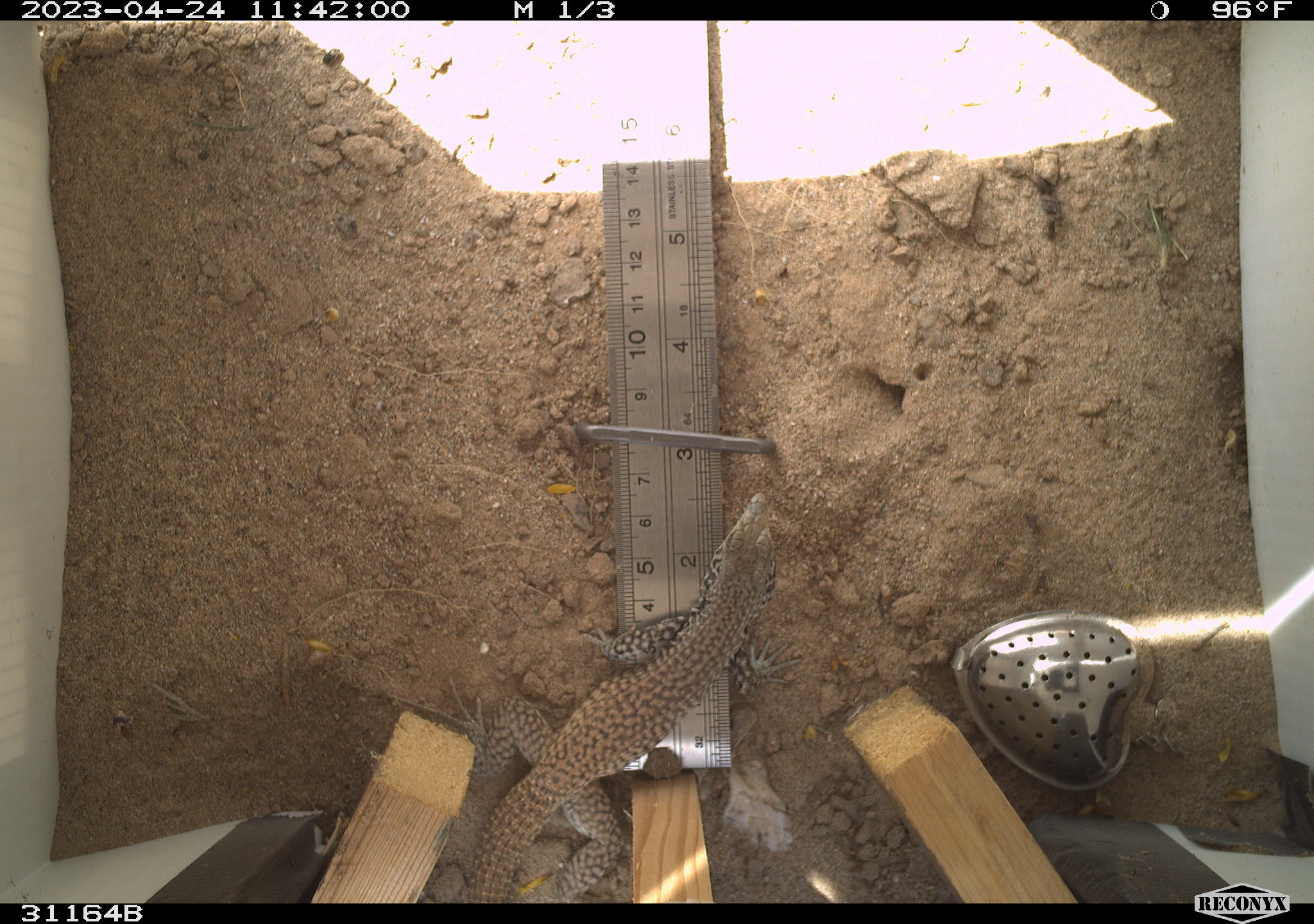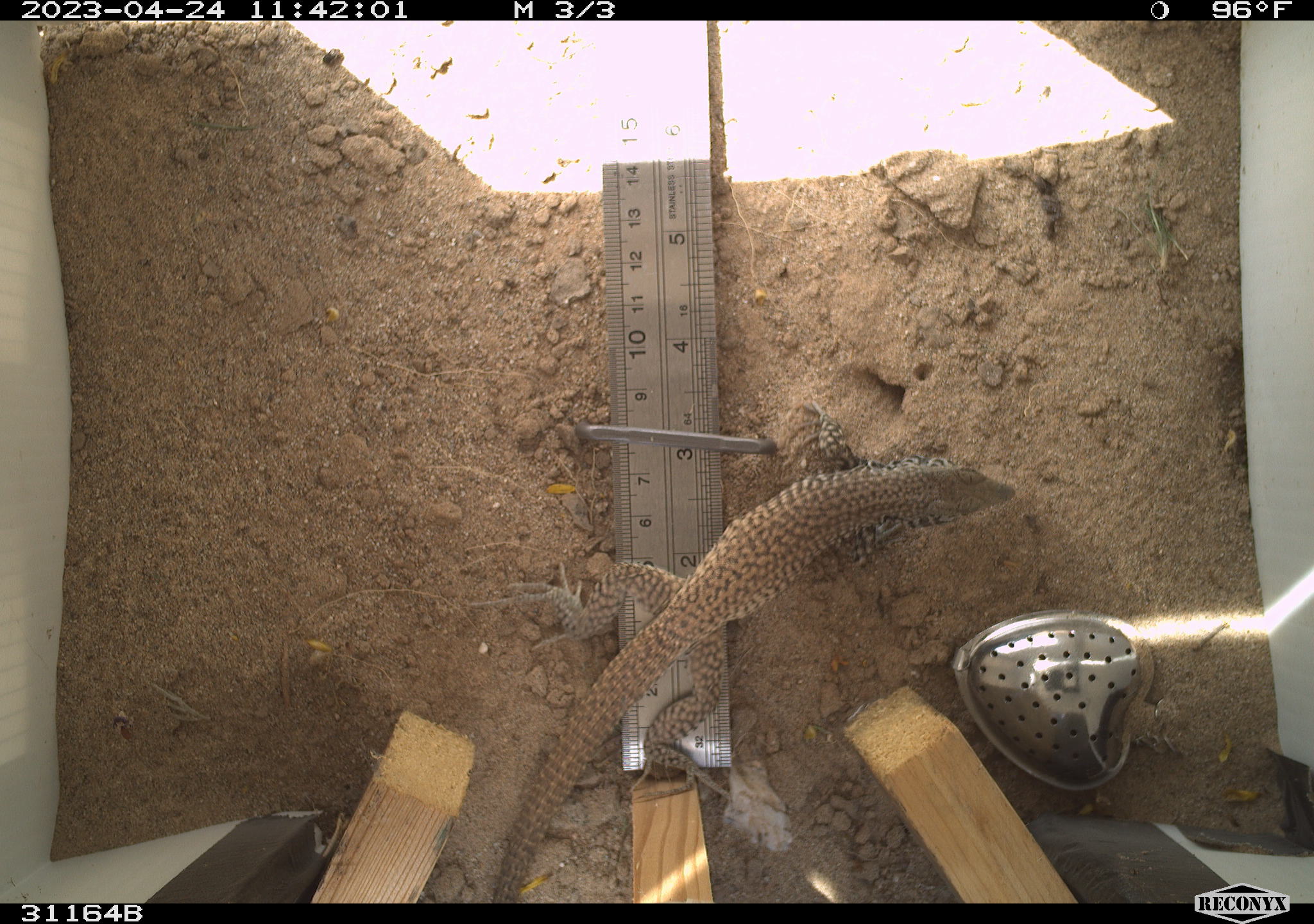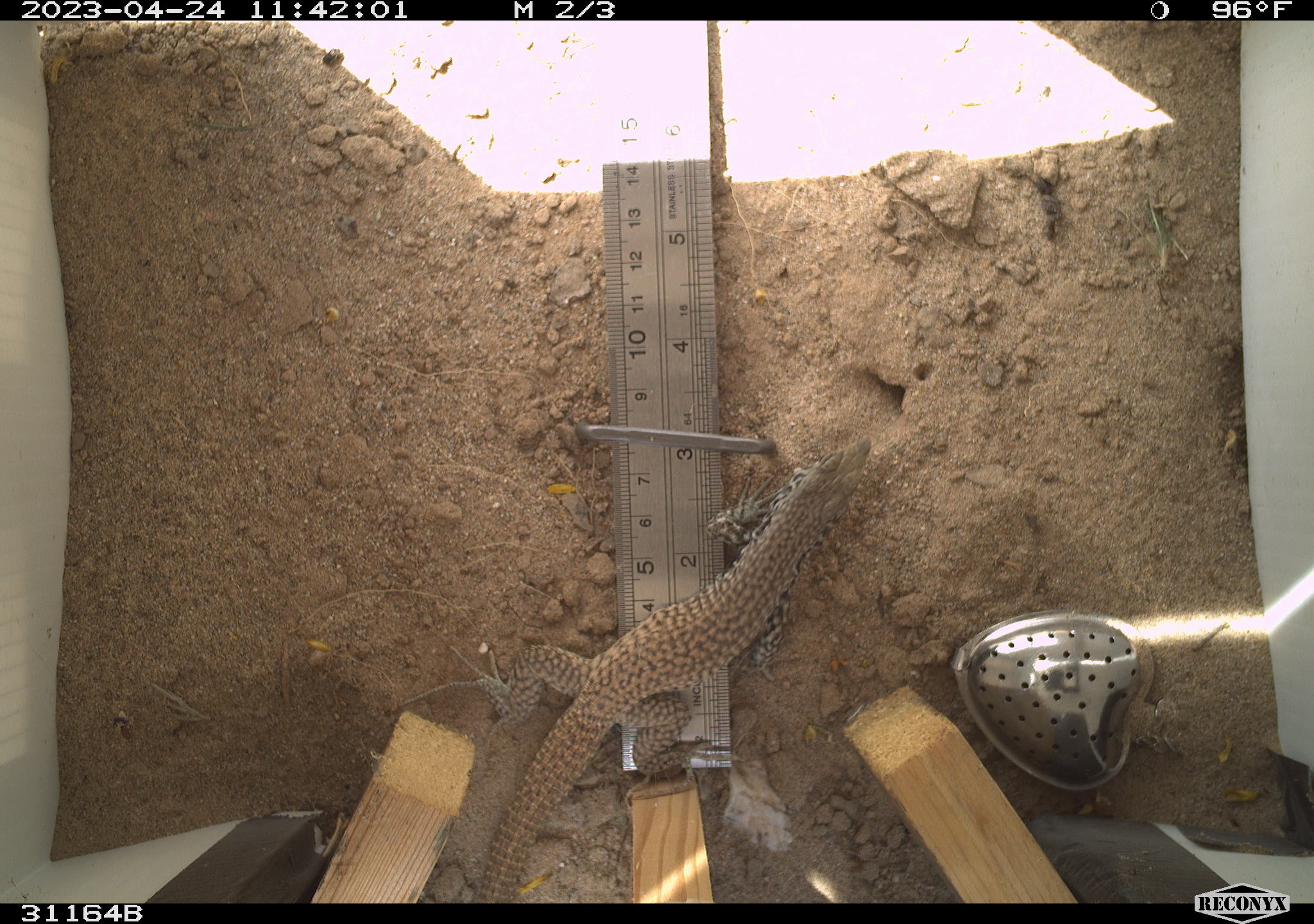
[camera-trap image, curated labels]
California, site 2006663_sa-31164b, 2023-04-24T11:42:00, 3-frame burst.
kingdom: Animalia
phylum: Chordata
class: Reptilia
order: Squamata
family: Teiidae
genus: Aspidoscelis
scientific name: Aspidoscelis tigris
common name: western whiptail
Western whiptail (Aspidoscelis tigris).